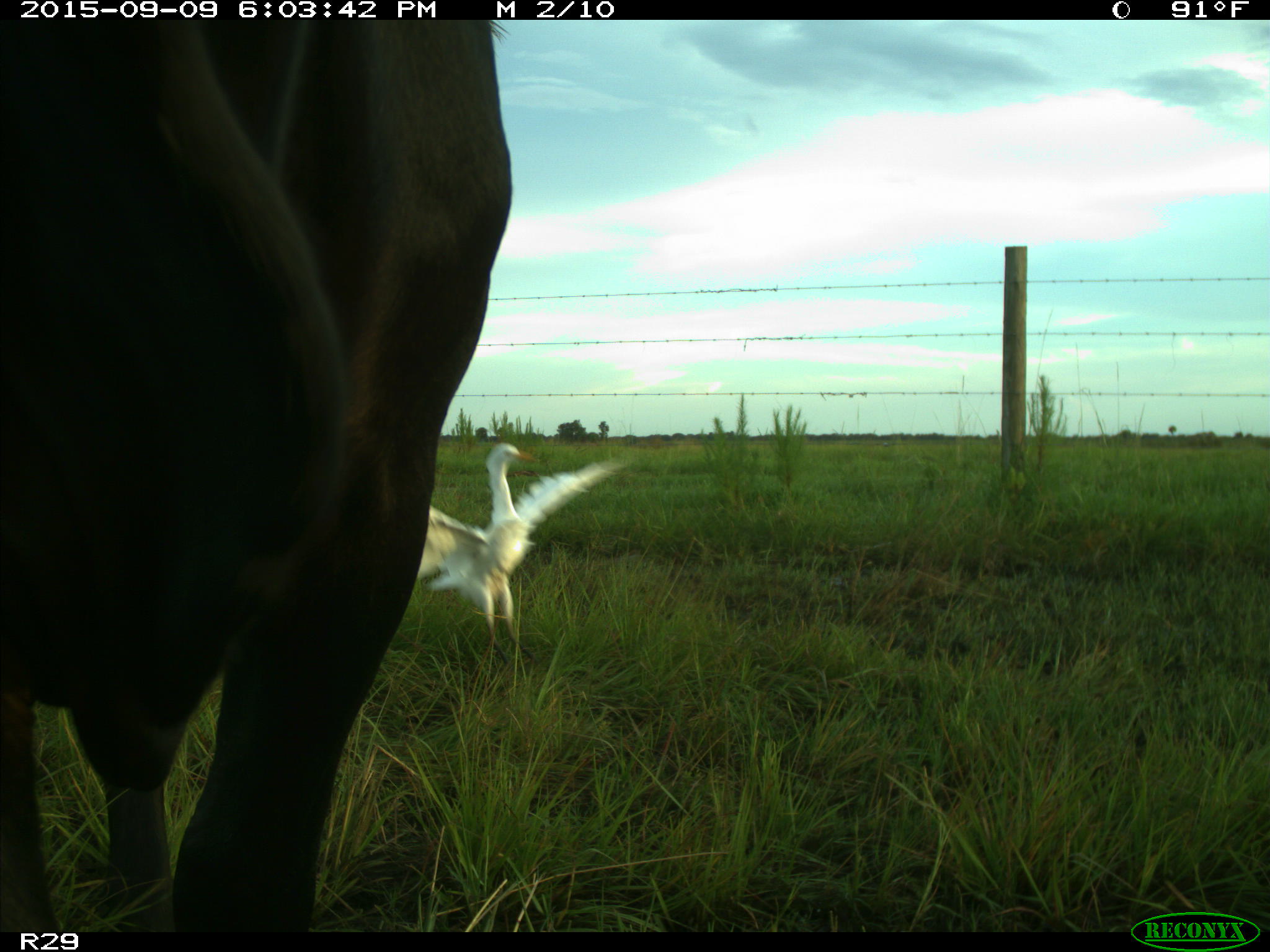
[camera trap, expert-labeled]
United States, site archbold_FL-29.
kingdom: Animalia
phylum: Chordata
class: Mammalia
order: Artiodactyla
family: Bovidae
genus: Bos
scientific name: Bos taurus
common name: domestic cow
Bos taurus (domestic cow).